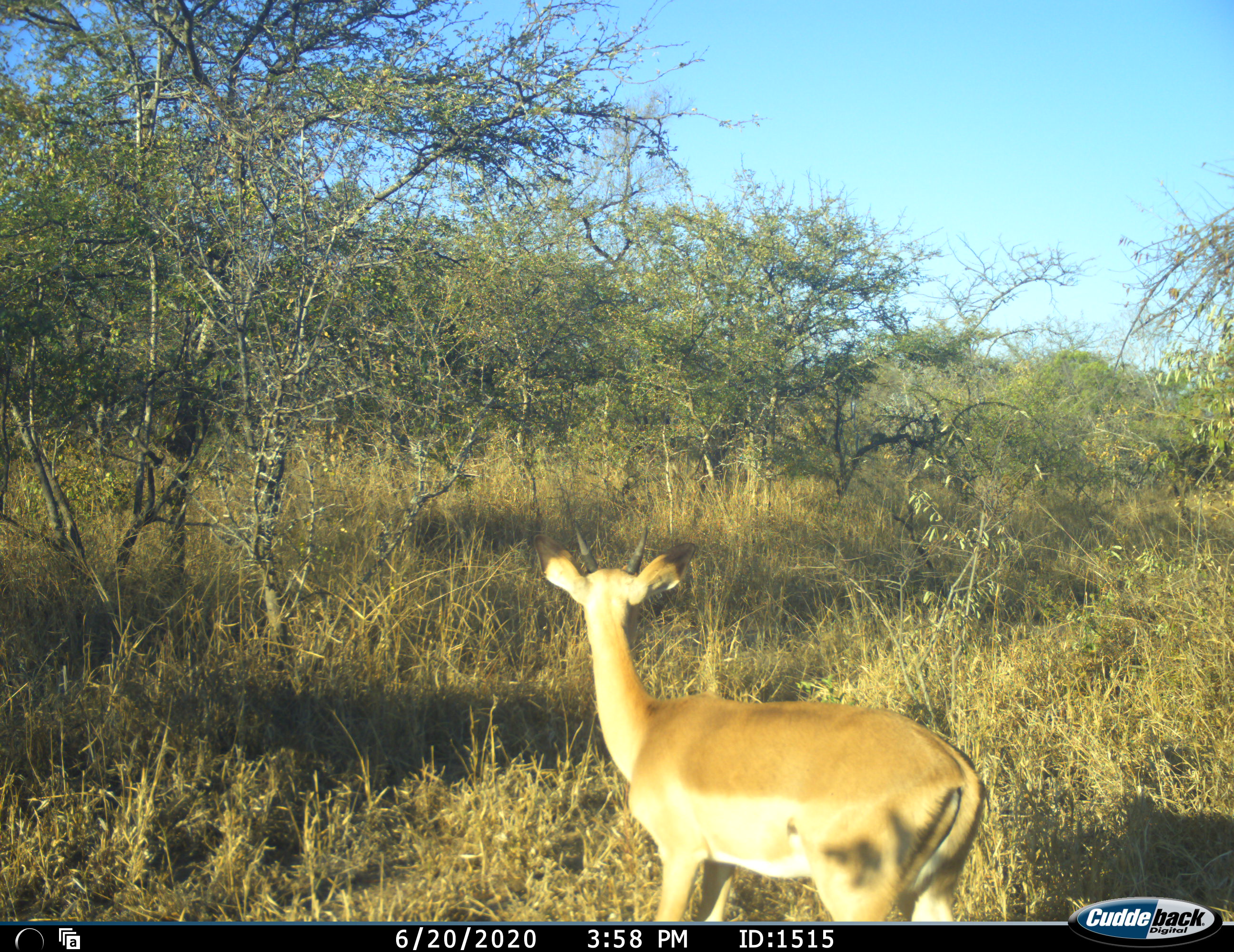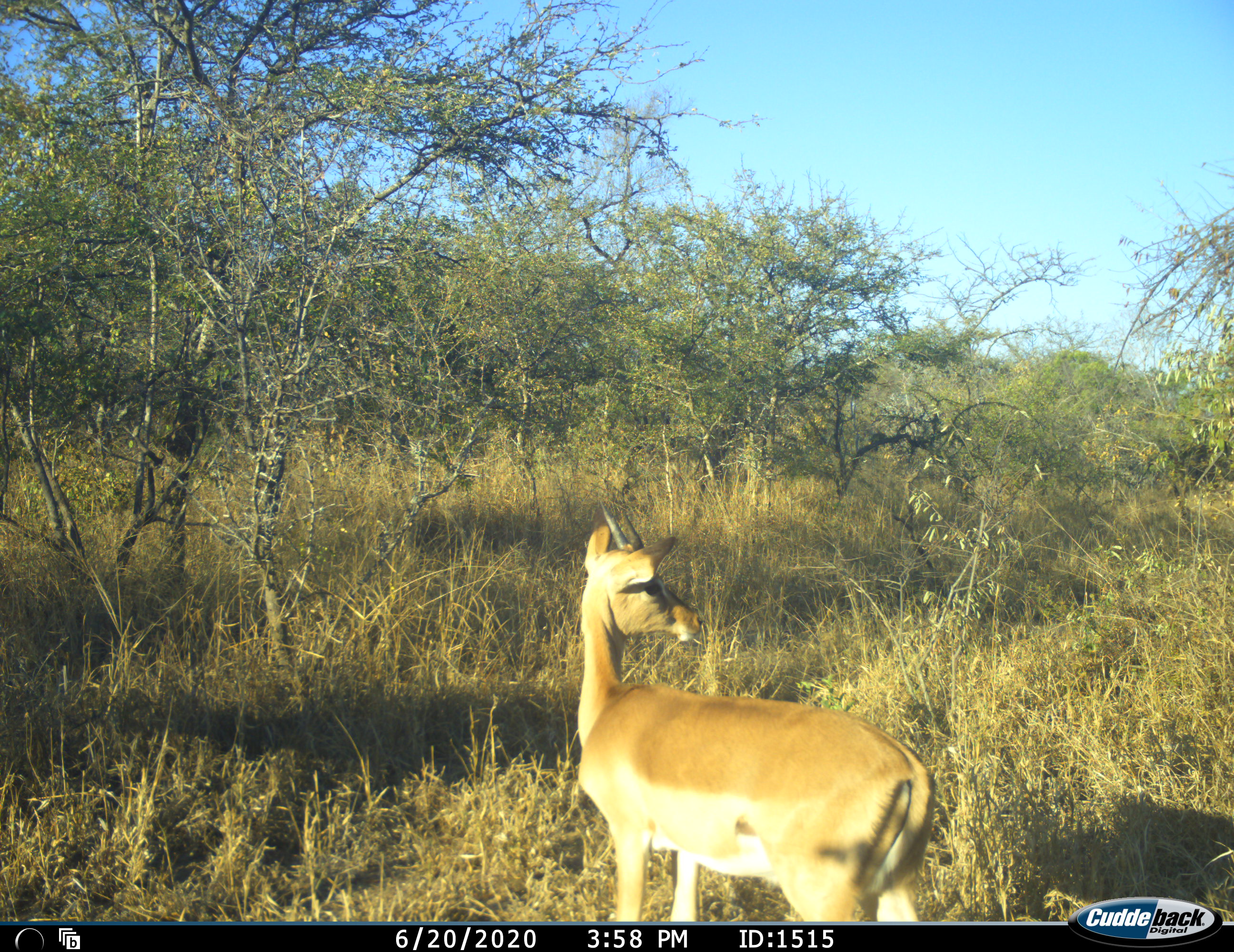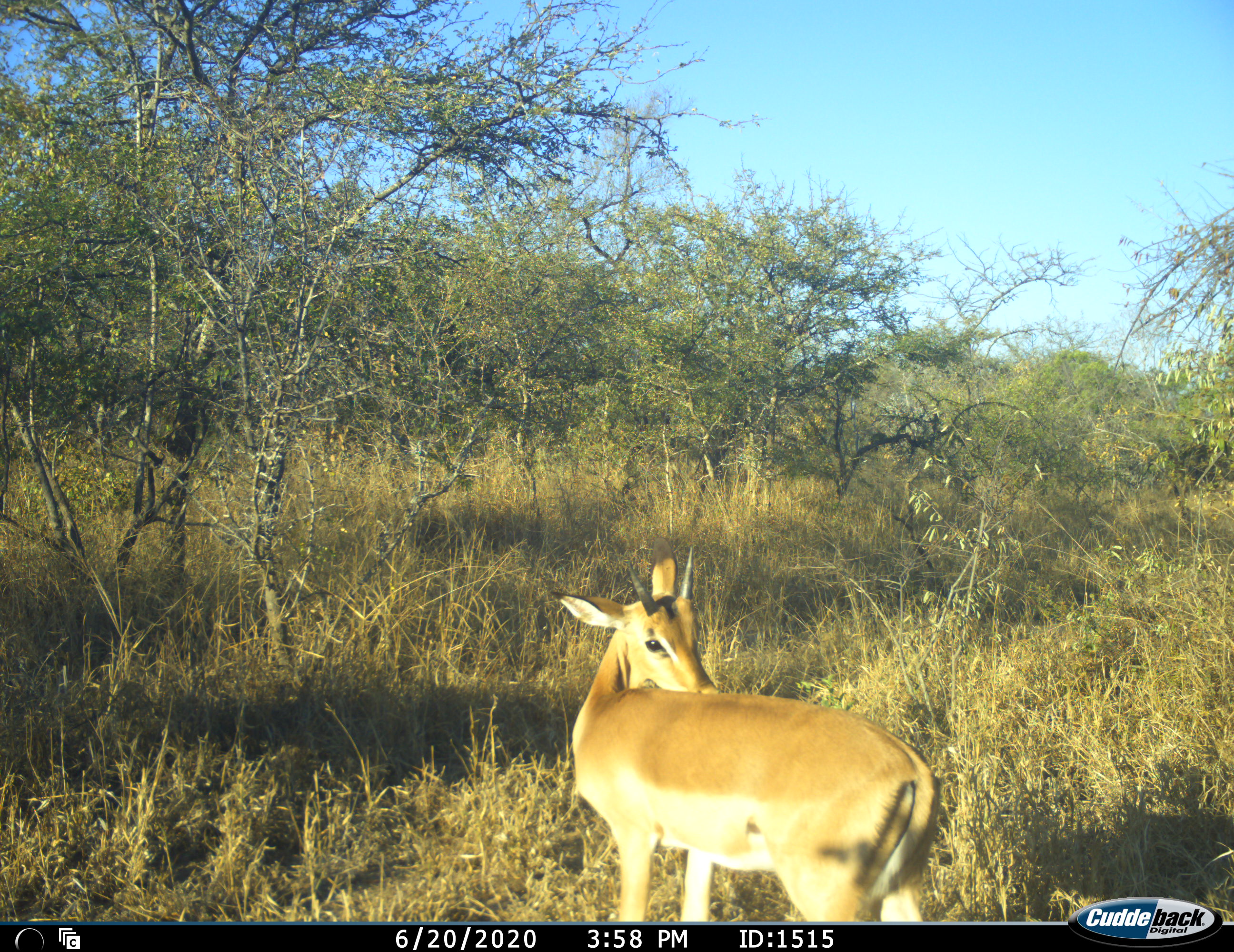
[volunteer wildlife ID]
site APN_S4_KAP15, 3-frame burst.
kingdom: Animalia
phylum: Chordata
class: Mammalia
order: Artiodactyla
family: Bovidae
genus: Aepyceros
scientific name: Aepyceros melampus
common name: impala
Impala (Aepyceros melampus), count 1. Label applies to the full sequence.